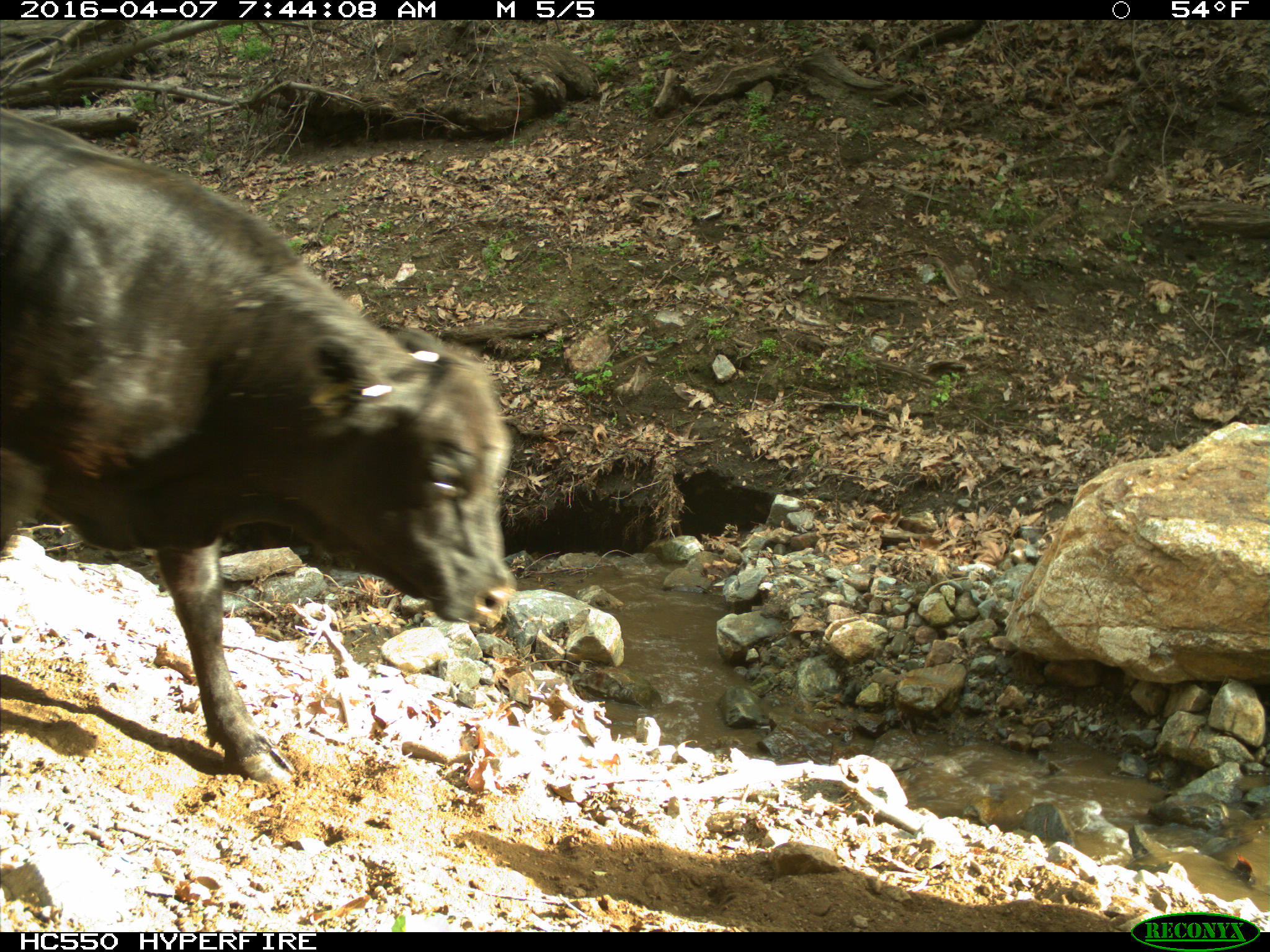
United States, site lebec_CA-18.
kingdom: Animalia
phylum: Chordata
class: Mammalia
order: Artiodactyla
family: Bovidae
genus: Bos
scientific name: Bos taurus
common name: domestic cow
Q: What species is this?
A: Bos taurus (domestic cow).